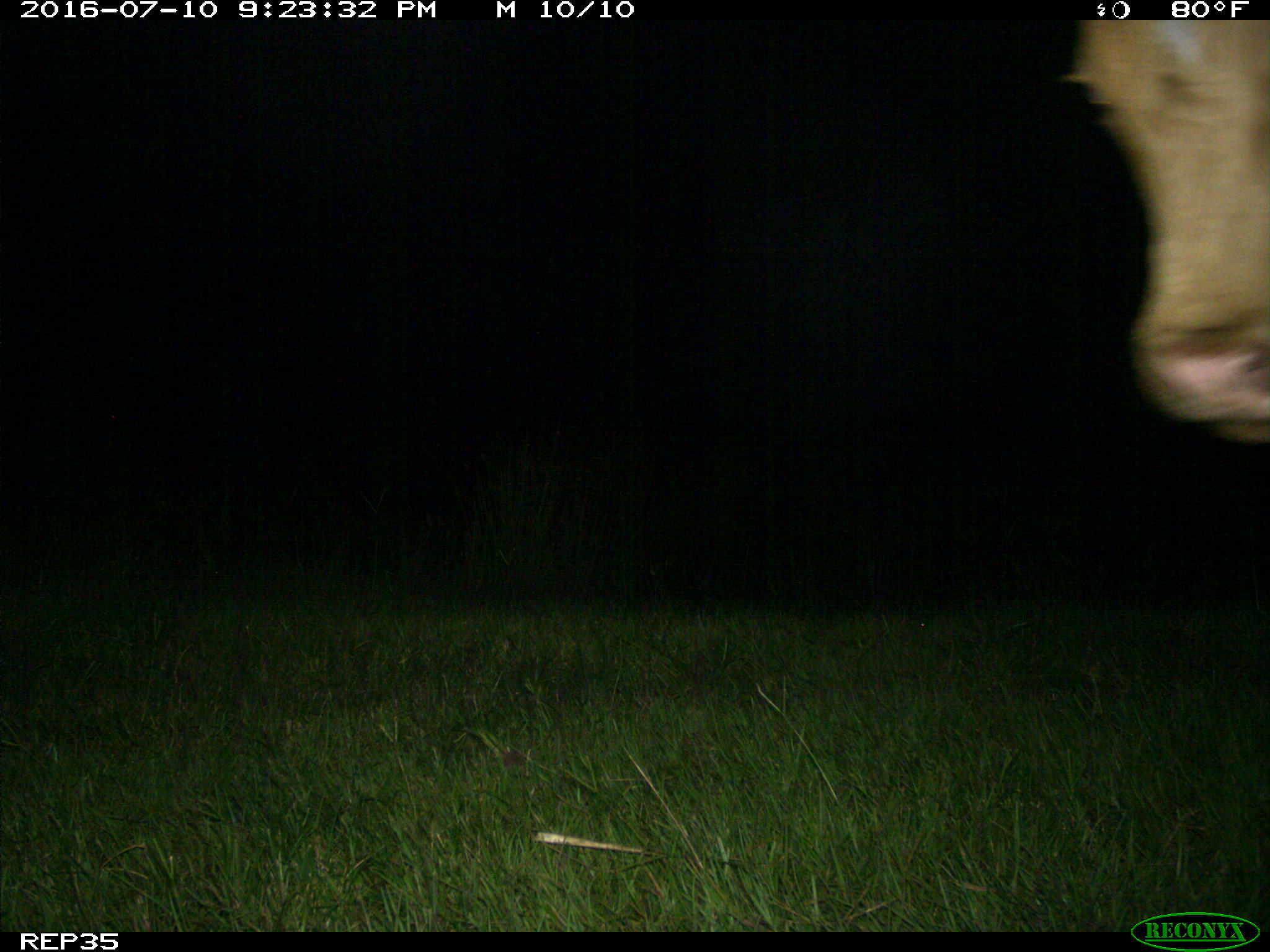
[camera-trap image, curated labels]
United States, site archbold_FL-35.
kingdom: Animalia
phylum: Chordata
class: Mammalia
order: Artiodactyla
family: Bovidae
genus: Bos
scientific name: Bos taurus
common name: domestic cow